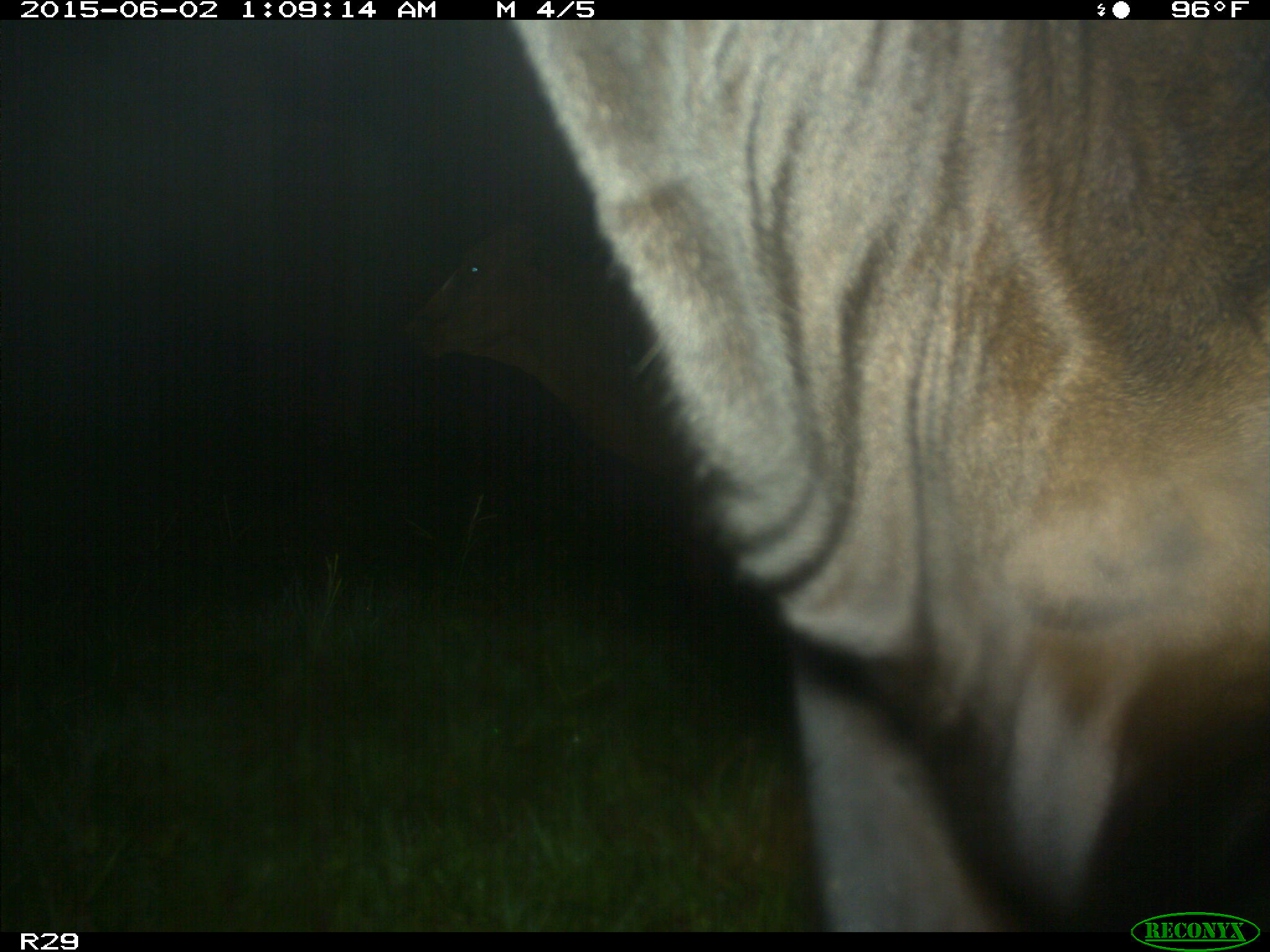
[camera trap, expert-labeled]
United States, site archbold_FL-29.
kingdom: Animalia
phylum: Chordata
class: Mammalia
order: Artiodactyla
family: Bovidae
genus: Bos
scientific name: Bos taurus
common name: domestic cow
Bos taurus (domestic cow).